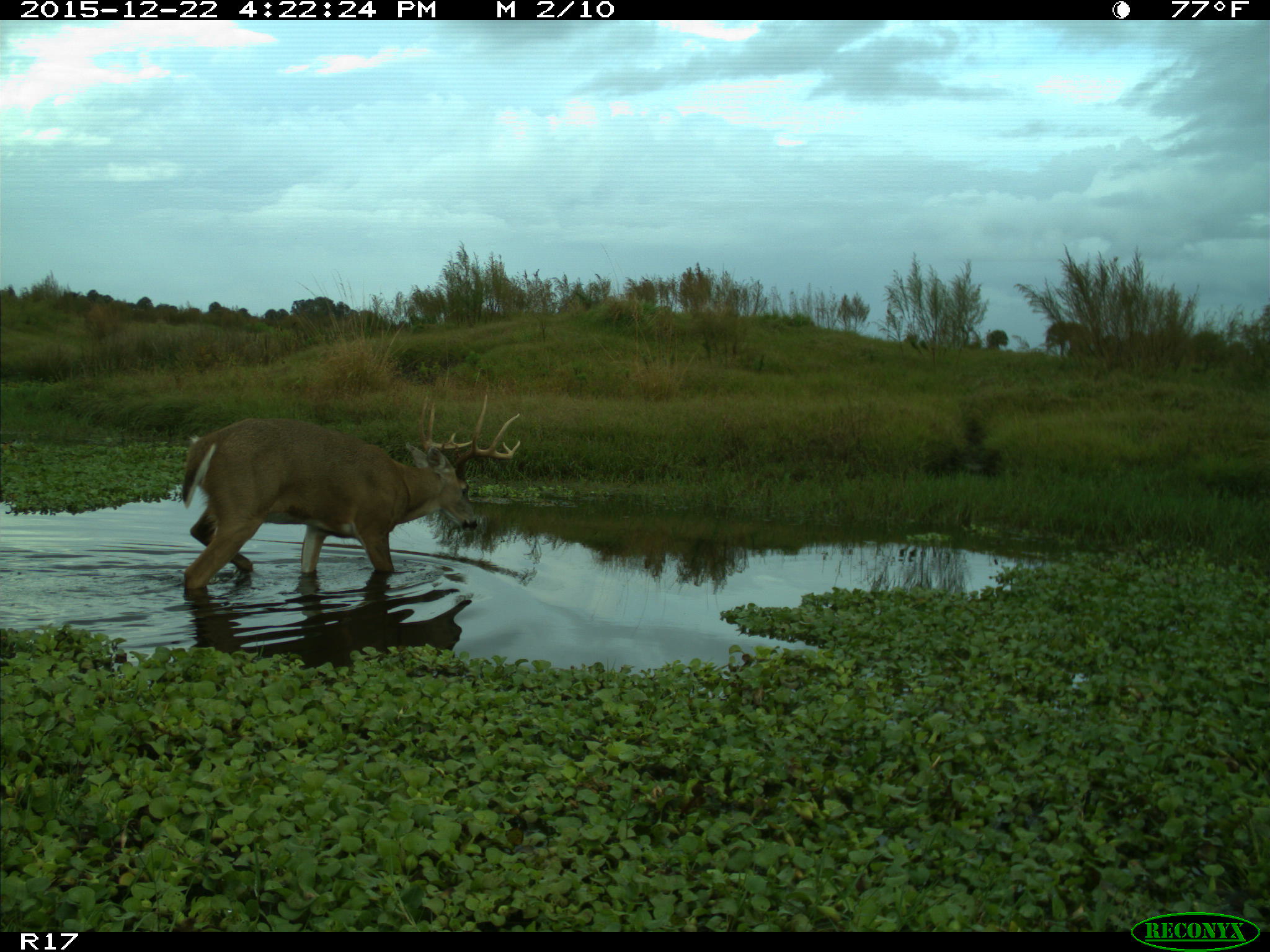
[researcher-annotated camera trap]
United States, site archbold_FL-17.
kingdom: Animalia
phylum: Chordata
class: Mammalia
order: Artiodactyla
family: Cervidae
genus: Odocoileus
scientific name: Odocoileus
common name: deer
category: unidentified deer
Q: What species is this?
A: Unidentified deer (deer) (Odocoileus).